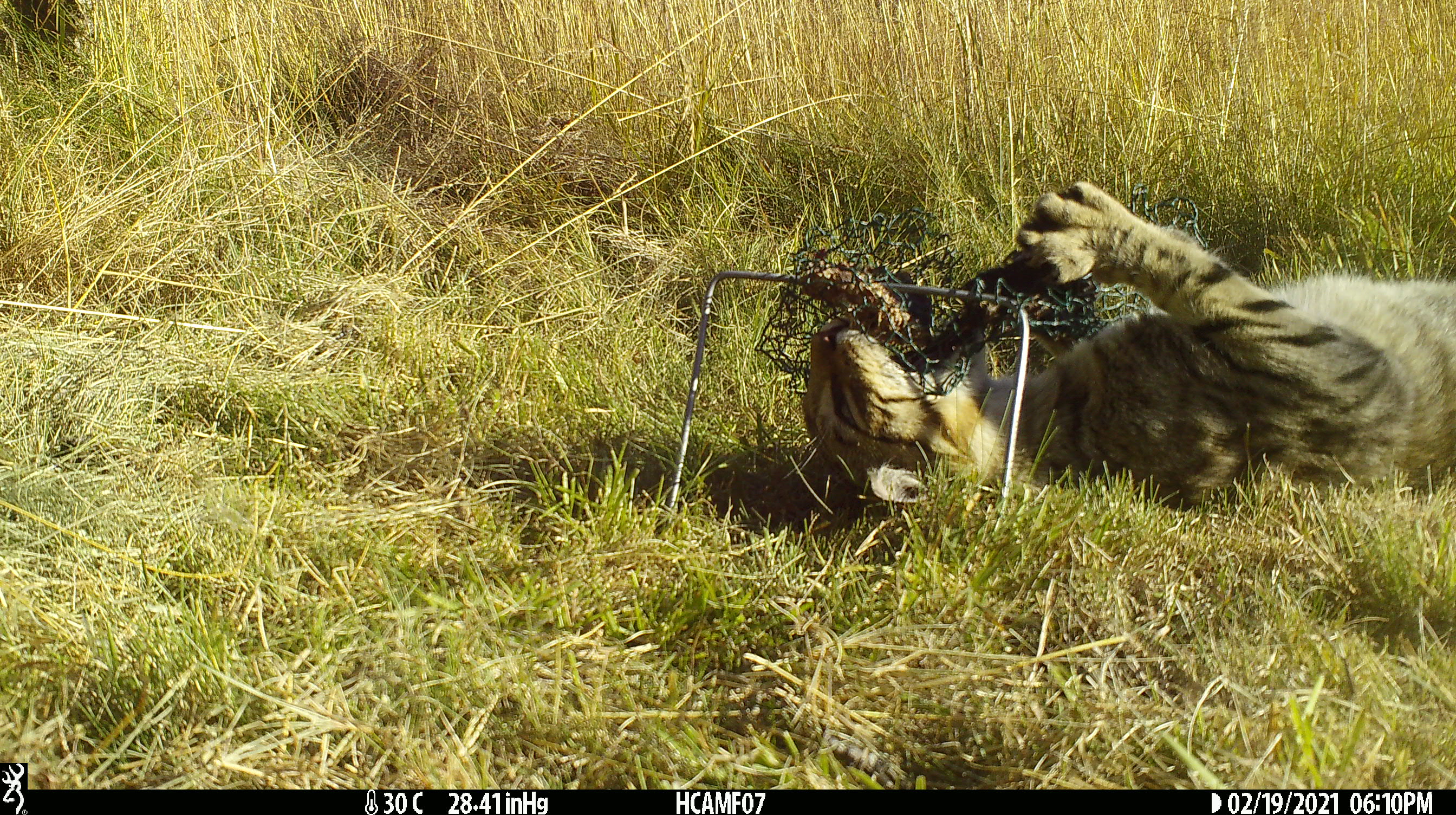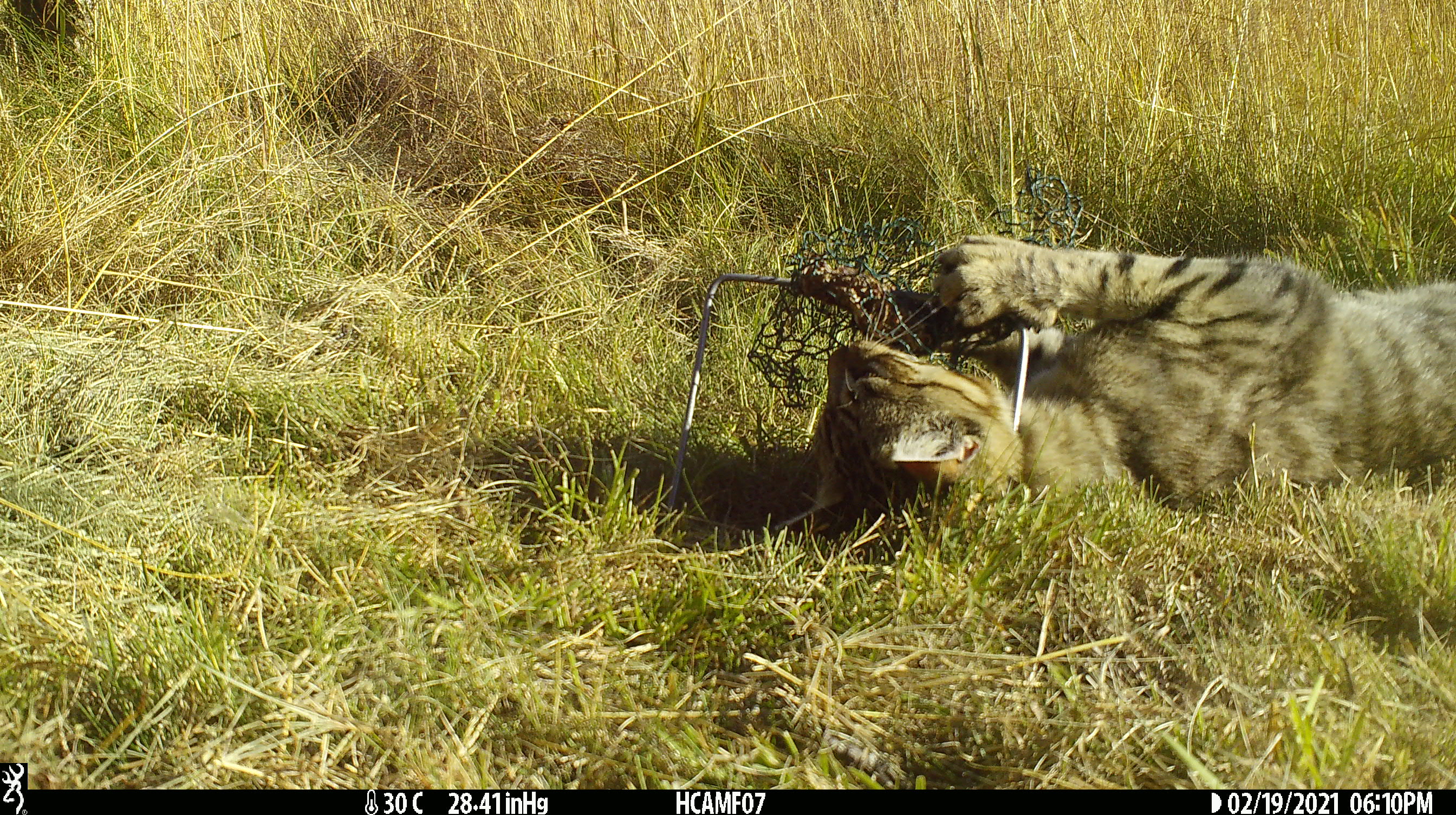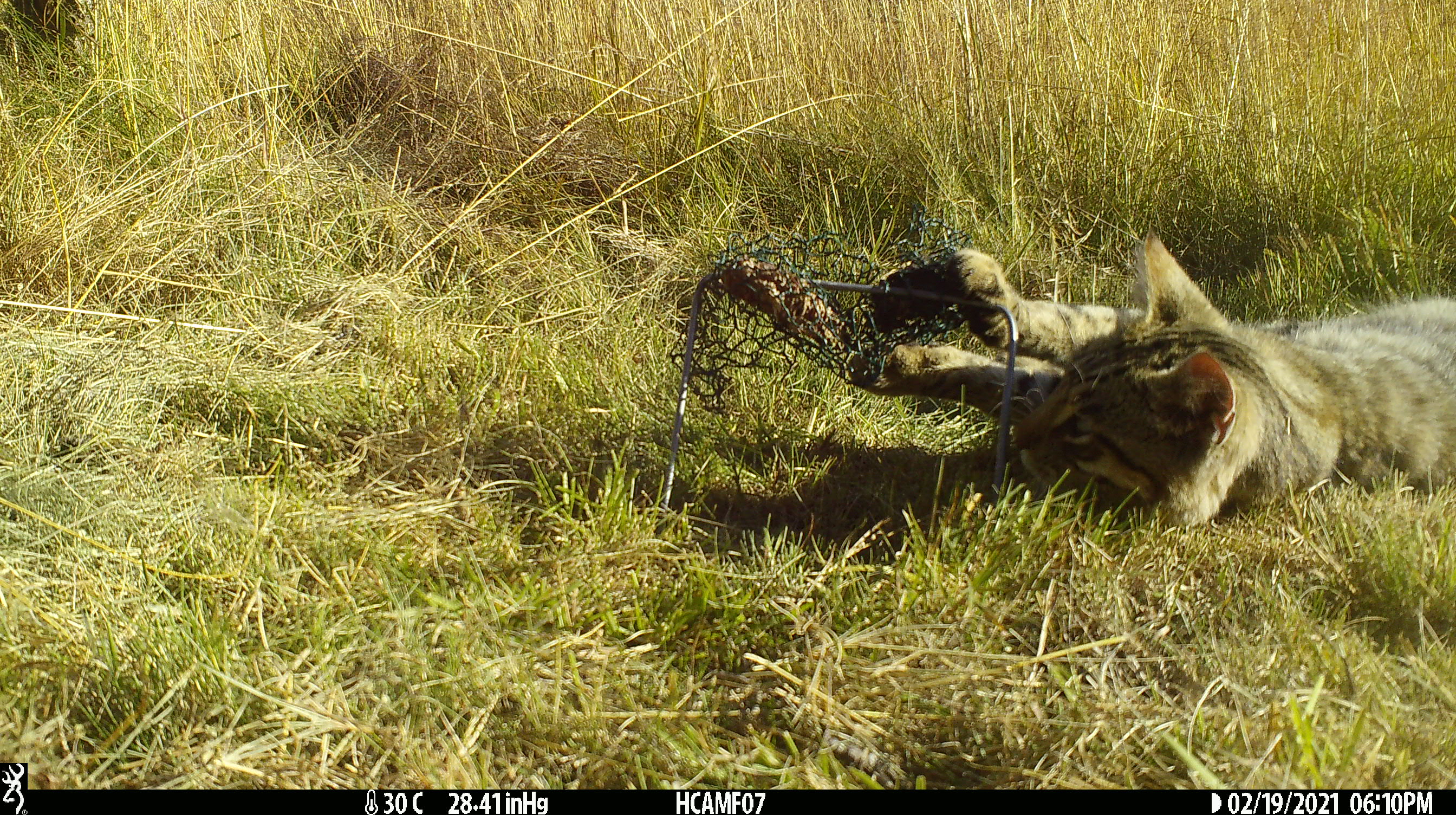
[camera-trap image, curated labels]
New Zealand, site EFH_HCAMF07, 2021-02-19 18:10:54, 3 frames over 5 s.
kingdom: Animalia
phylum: Chordata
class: Mammalia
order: Carnivora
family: Felidae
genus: Felis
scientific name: Felis catus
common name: domestic cat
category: cat